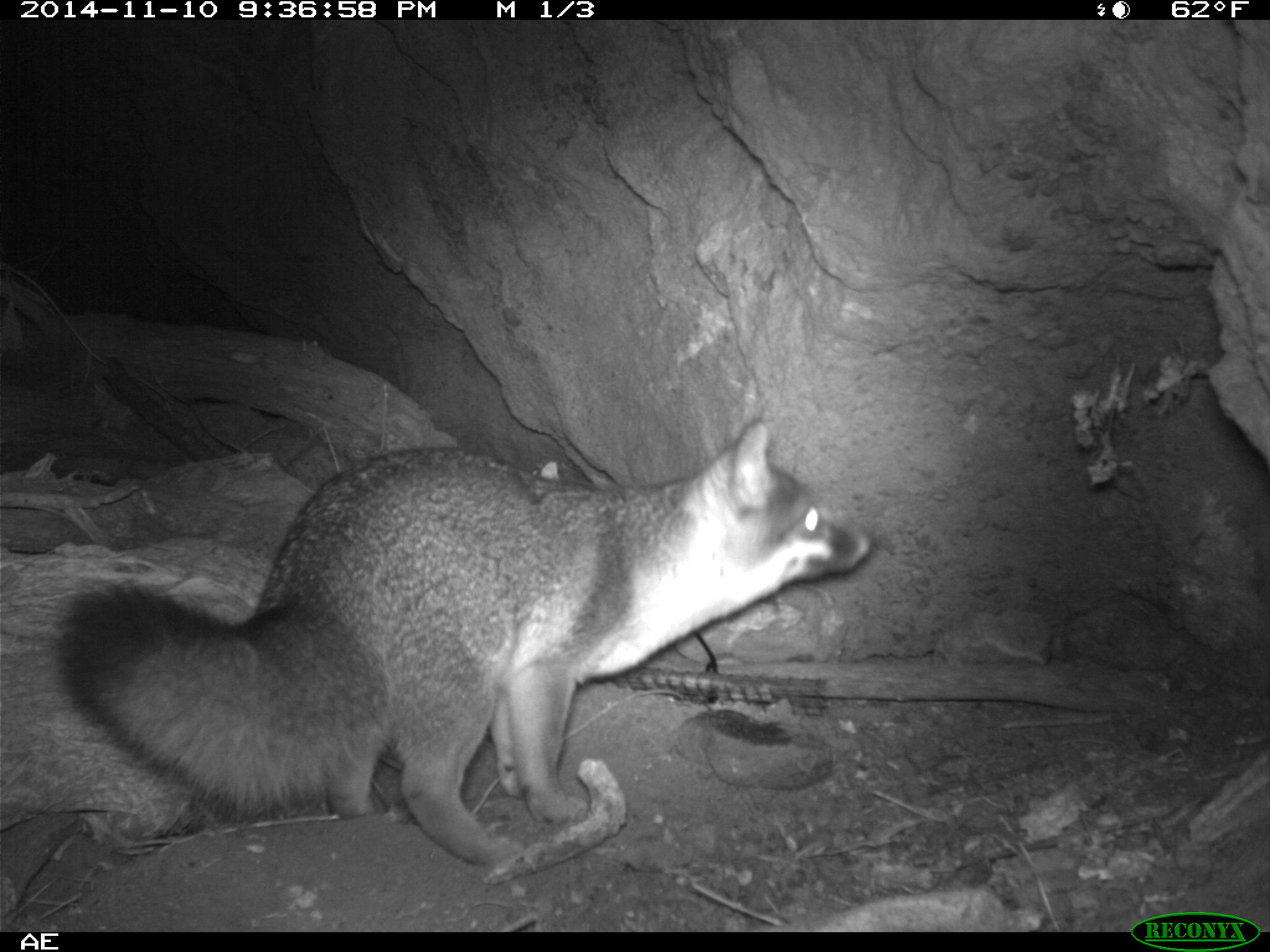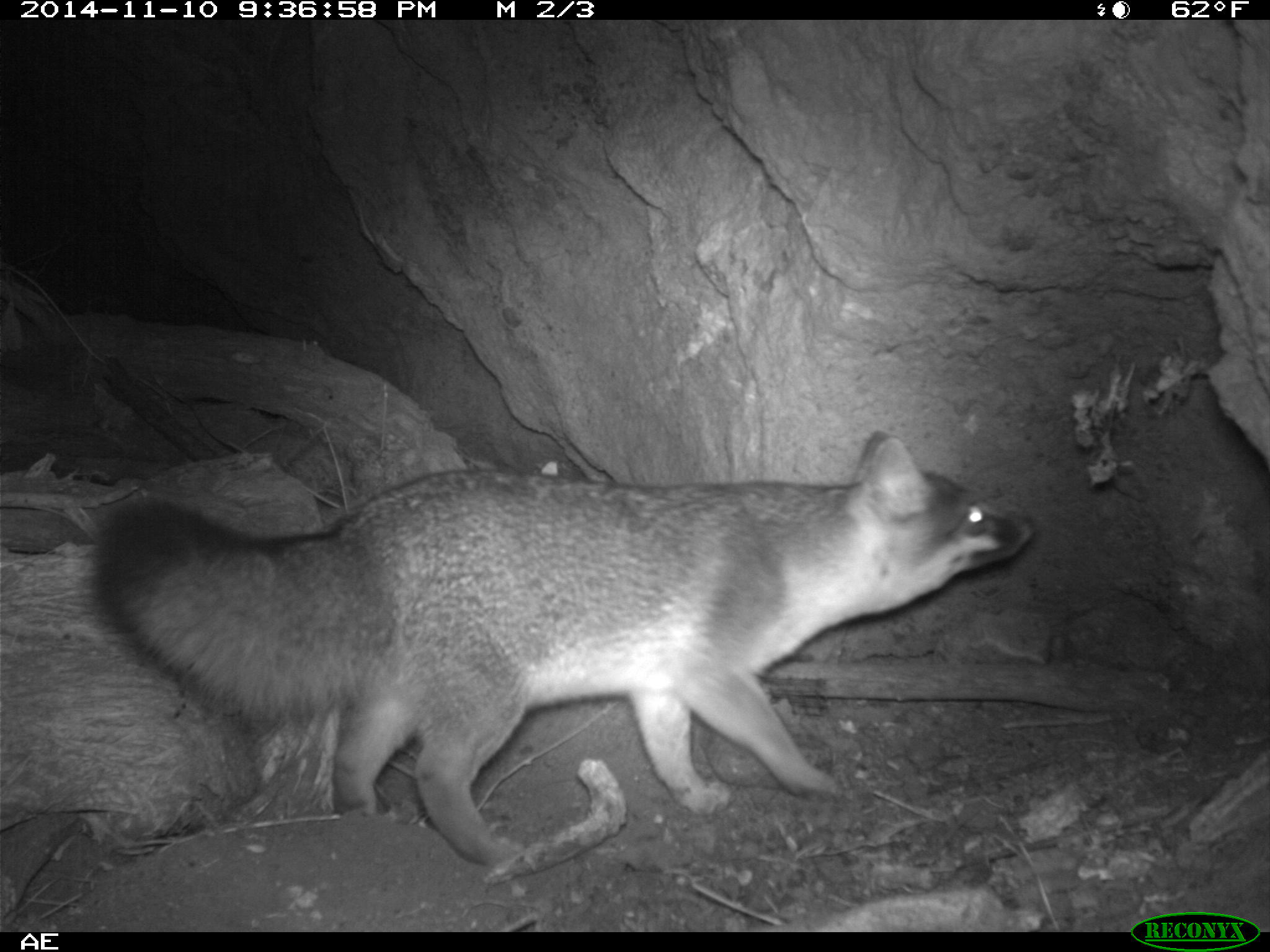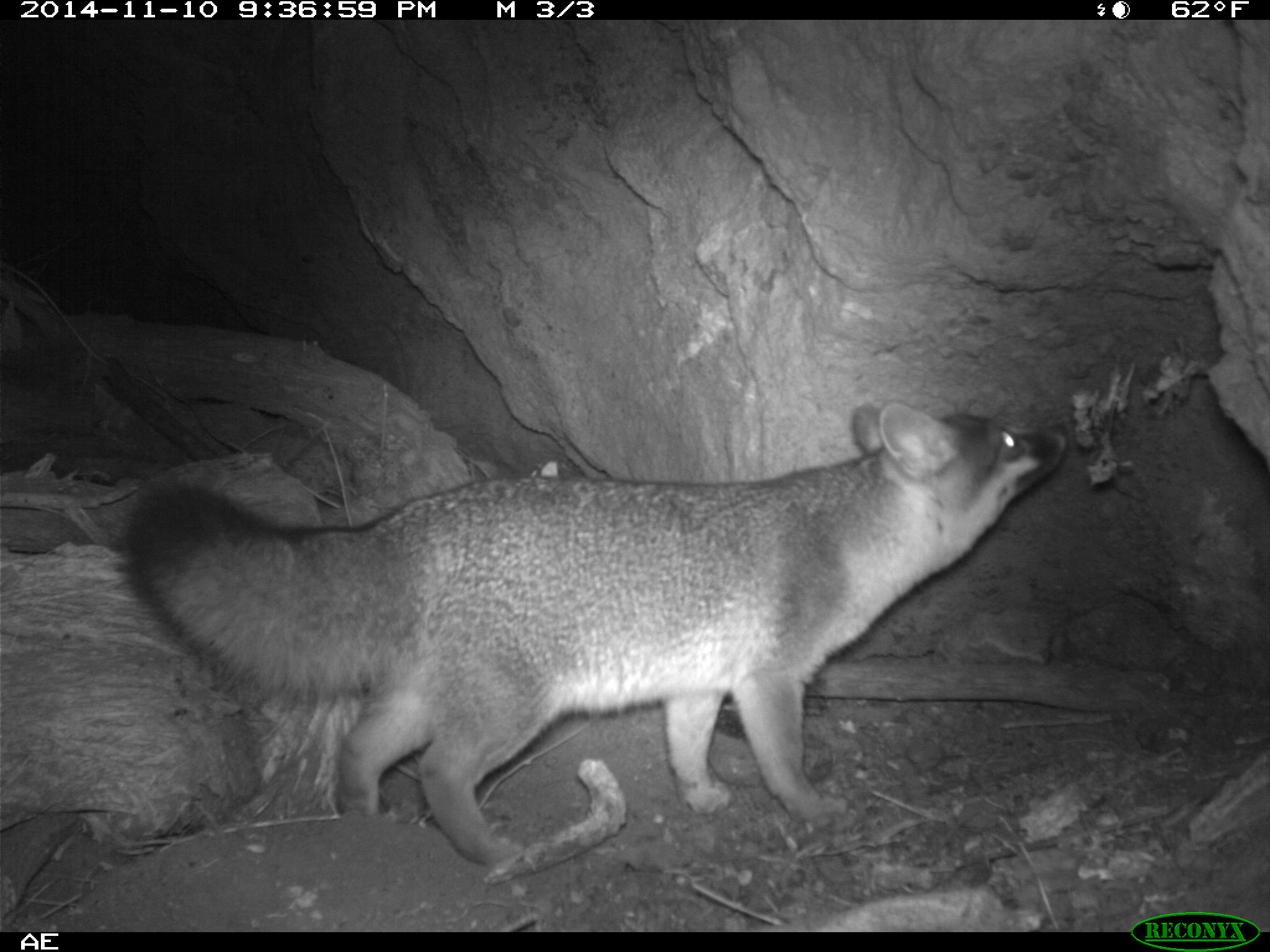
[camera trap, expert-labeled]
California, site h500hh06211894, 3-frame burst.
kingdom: Animalia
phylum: Chordata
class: Mammalia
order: Carnivora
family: Canidae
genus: Urocyon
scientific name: Urocyon littoralis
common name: island fox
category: fox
Fox (island fox) (Urocyon littoralis).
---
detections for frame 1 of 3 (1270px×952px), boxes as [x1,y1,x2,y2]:
fox: [56,414,872,864]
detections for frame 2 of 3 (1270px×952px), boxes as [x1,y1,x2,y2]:
fox: [93,431,1034,866]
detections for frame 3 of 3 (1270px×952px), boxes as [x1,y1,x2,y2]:
fox: [118,400,1072,868]